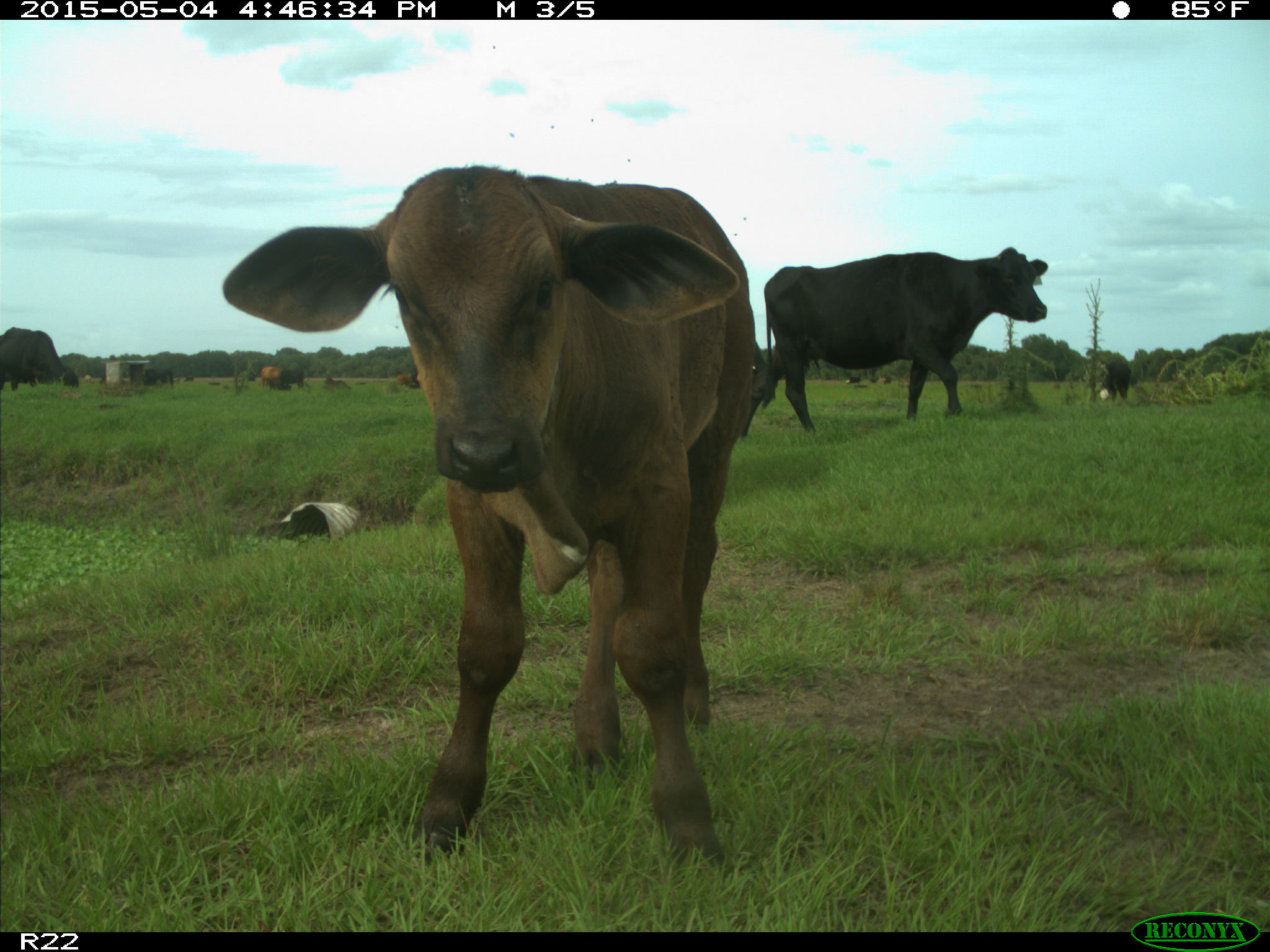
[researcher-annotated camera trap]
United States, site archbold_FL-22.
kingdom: Animalia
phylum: Chordata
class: Mammalia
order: Artiodactyla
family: Bovidae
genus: Bos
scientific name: Bos taurus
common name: domestic cow